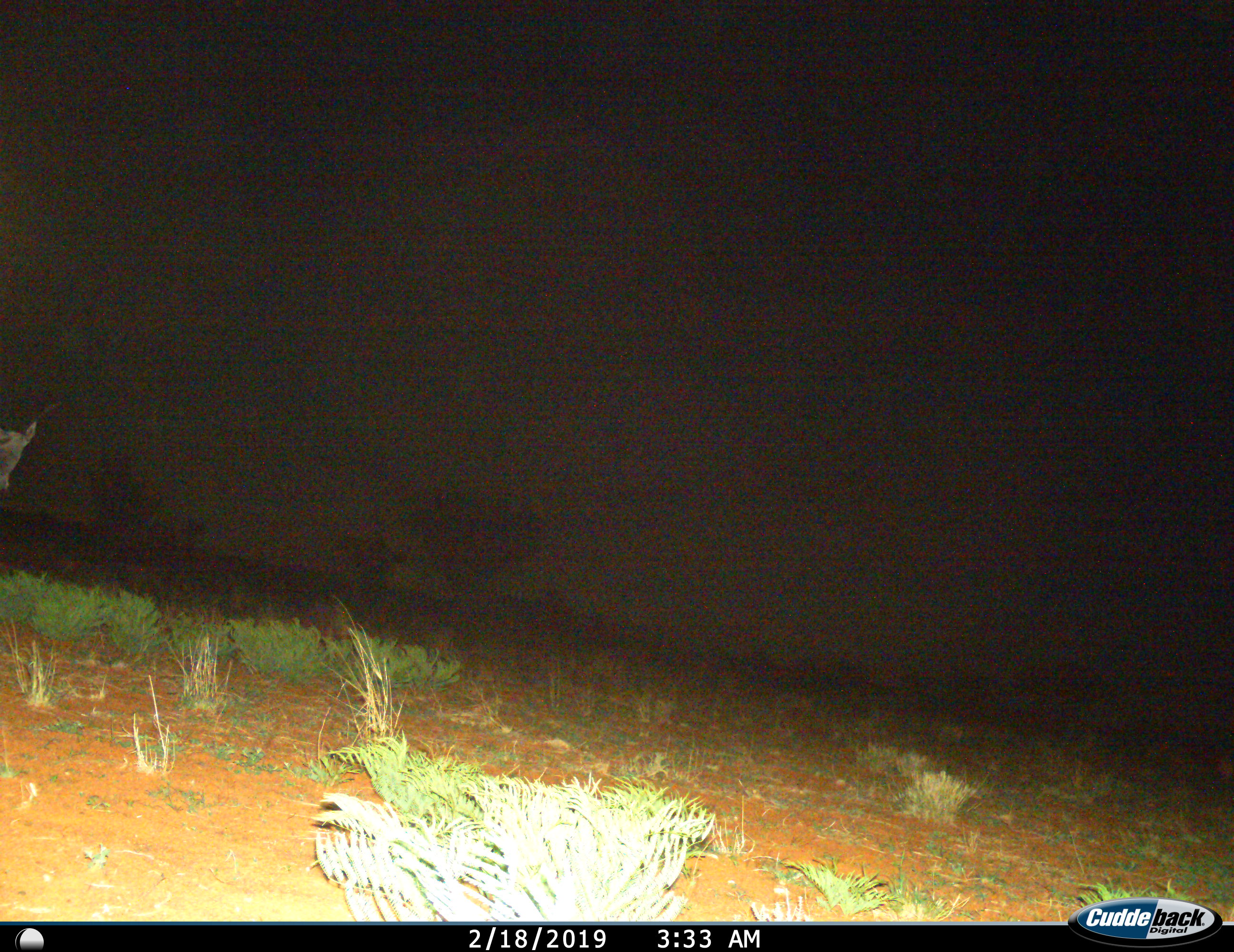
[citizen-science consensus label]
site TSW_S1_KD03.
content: unidentified animal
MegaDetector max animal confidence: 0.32